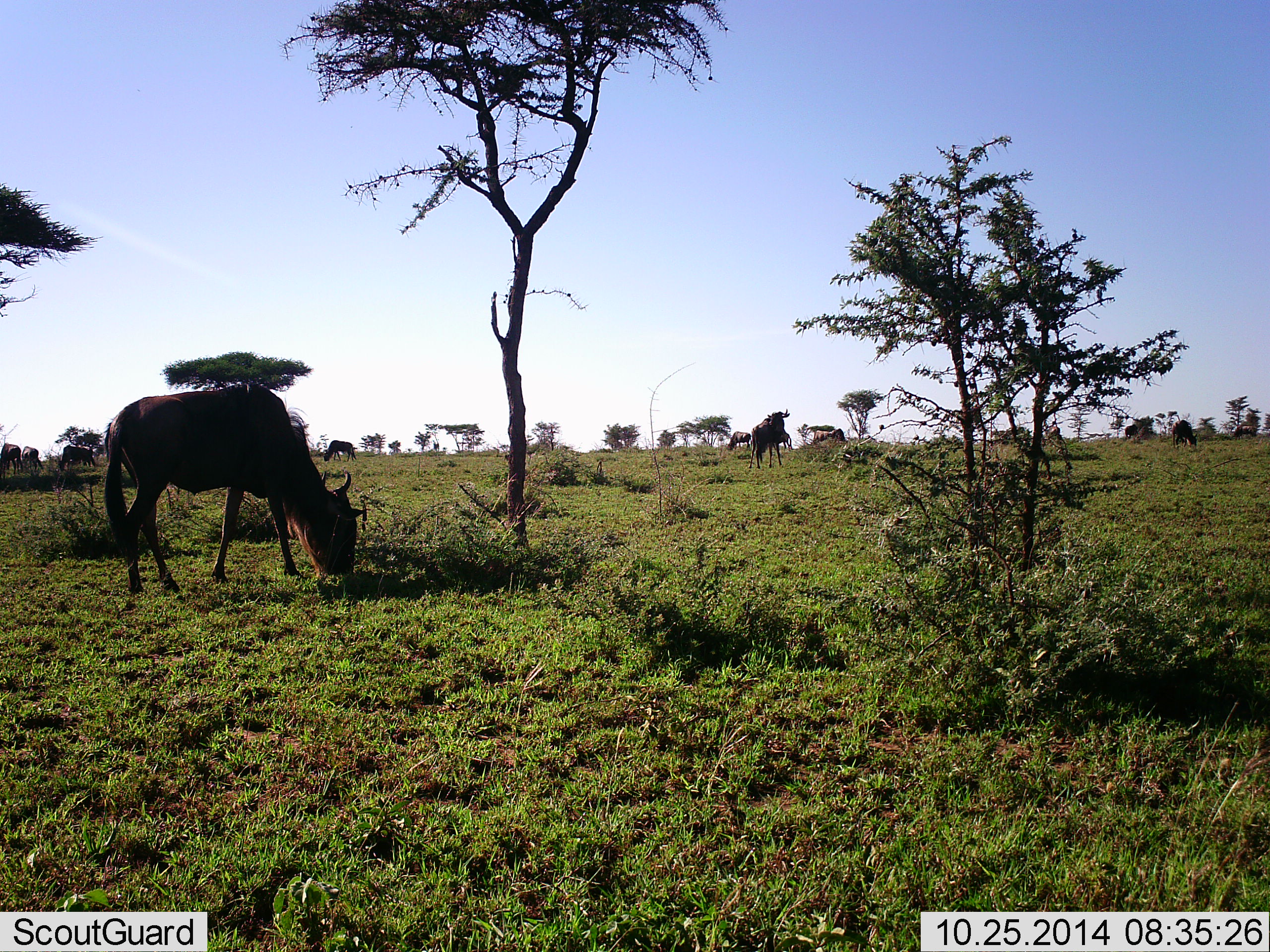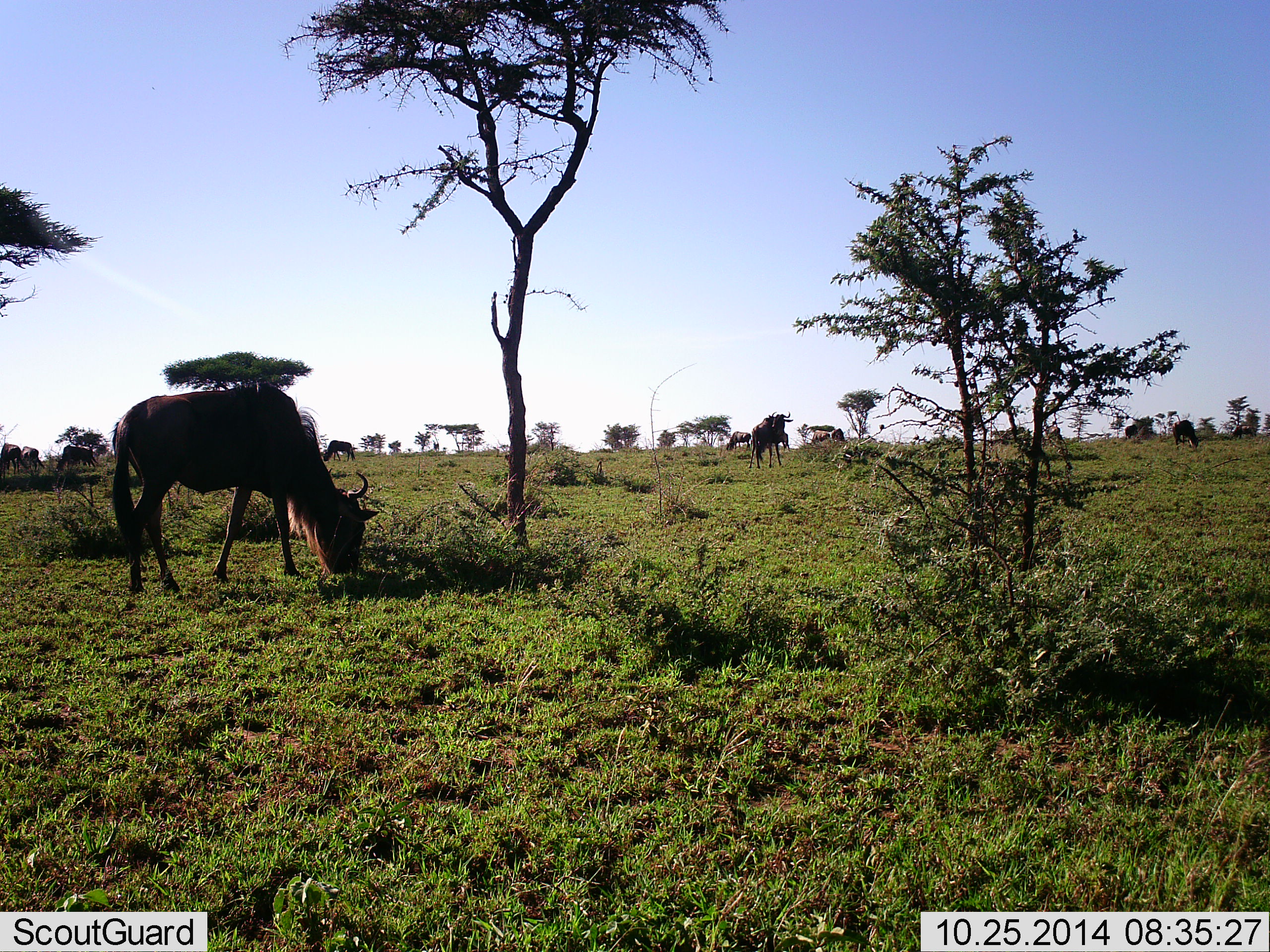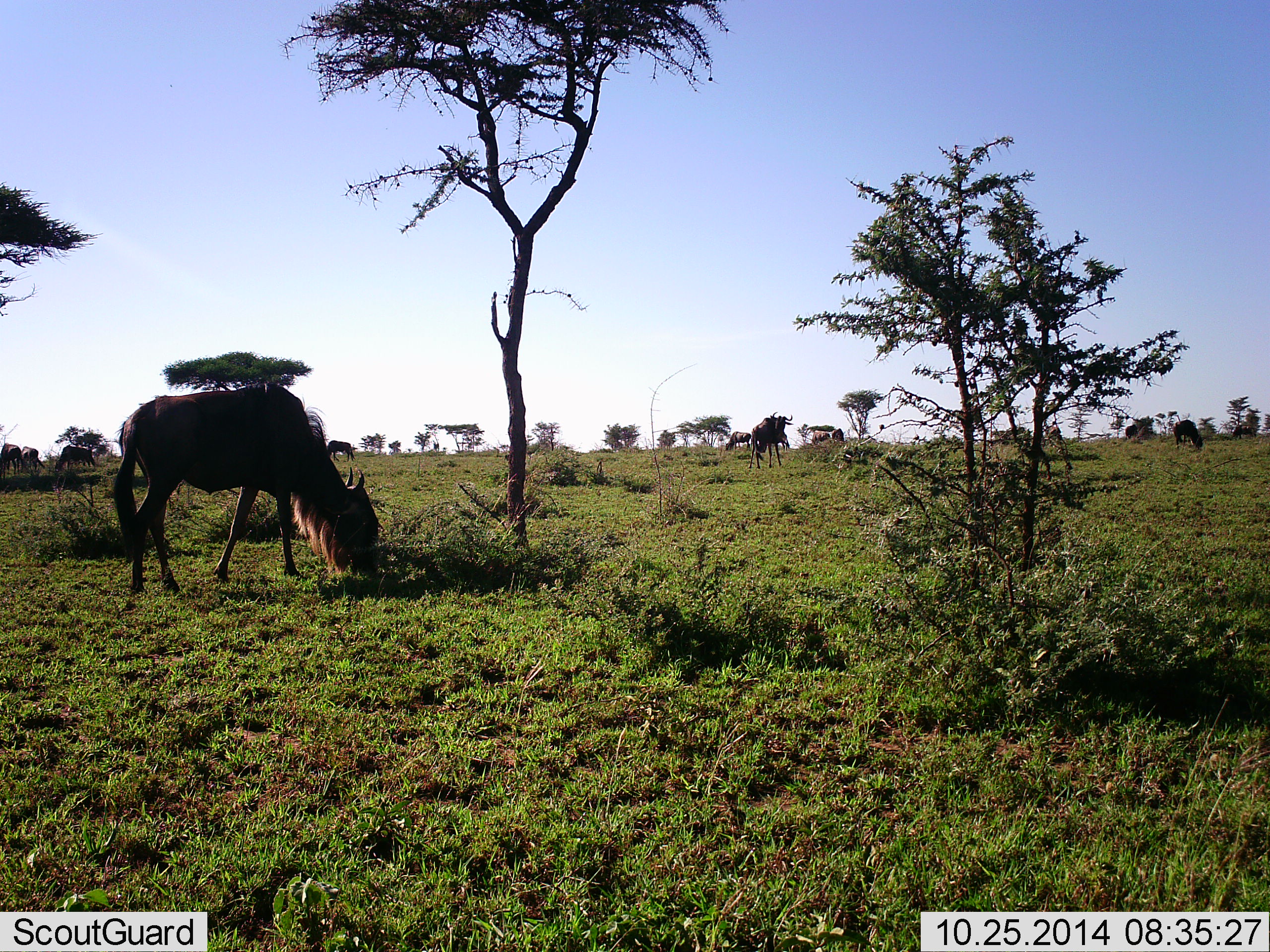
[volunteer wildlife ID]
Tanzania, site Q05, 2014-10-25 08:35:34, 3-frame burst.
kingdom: Animalia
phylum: Chordata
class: Mammalia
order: Artiodactyla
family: Bovidae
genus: Connochaetes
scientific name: Connochaetes taurinus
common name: blue wildebeest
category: wildebeest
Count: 5.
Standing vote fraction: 20%.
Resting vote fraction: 0%.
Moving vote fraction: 30%.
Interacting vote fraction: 0%.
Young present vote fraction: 0%.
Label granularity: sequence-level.